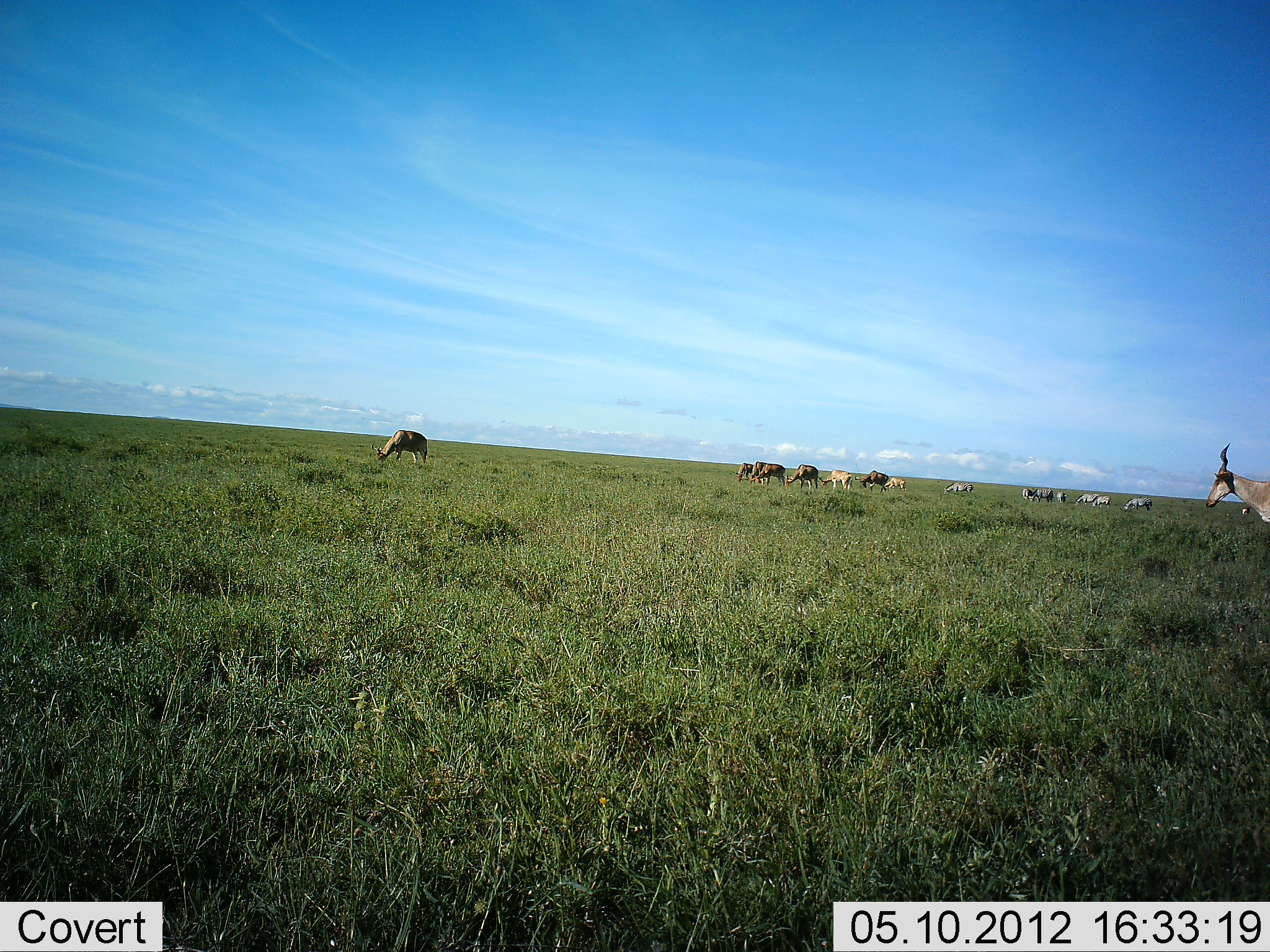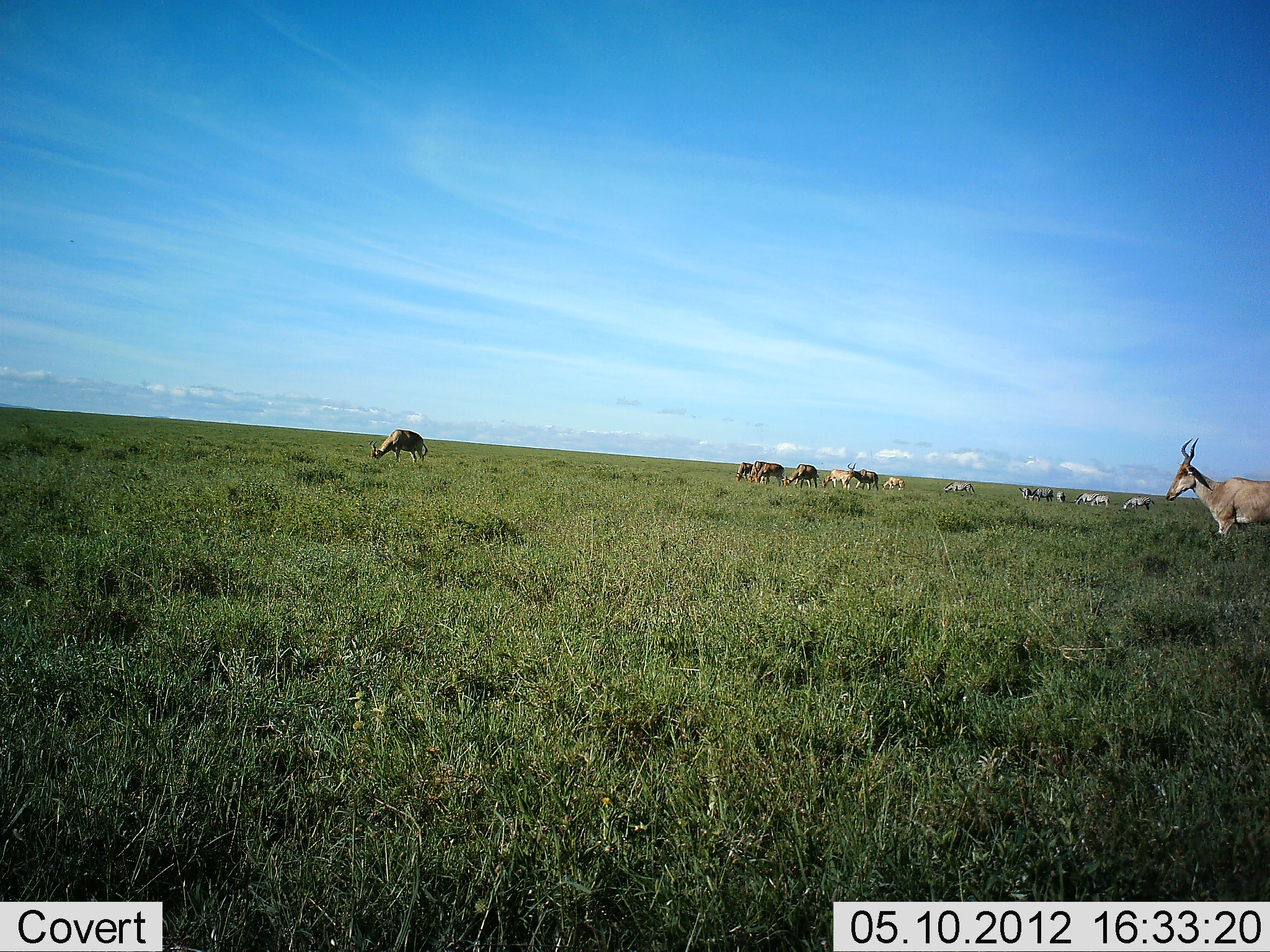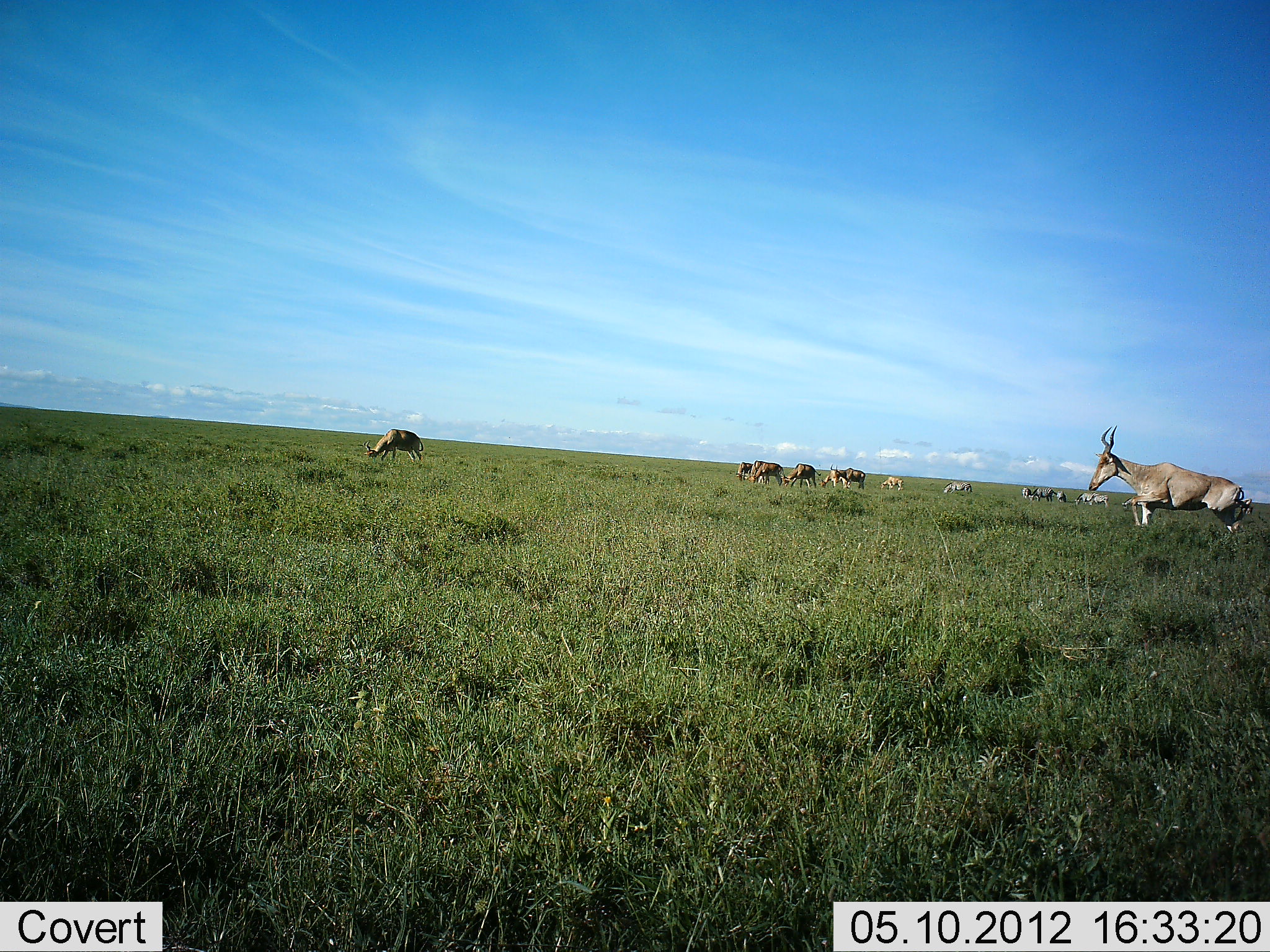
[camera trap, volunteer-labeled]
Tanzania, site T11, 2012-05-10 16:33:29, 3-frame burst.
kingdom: Animalia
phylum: Chordata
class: Mammalia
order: Artiodactyla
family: Bovidae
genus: Alcelaphus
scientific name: Alcelaphus buselaphus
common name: hartebeest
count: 11-50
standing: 50%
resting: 0%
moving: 67%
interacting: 0%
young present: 0%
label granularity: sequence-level